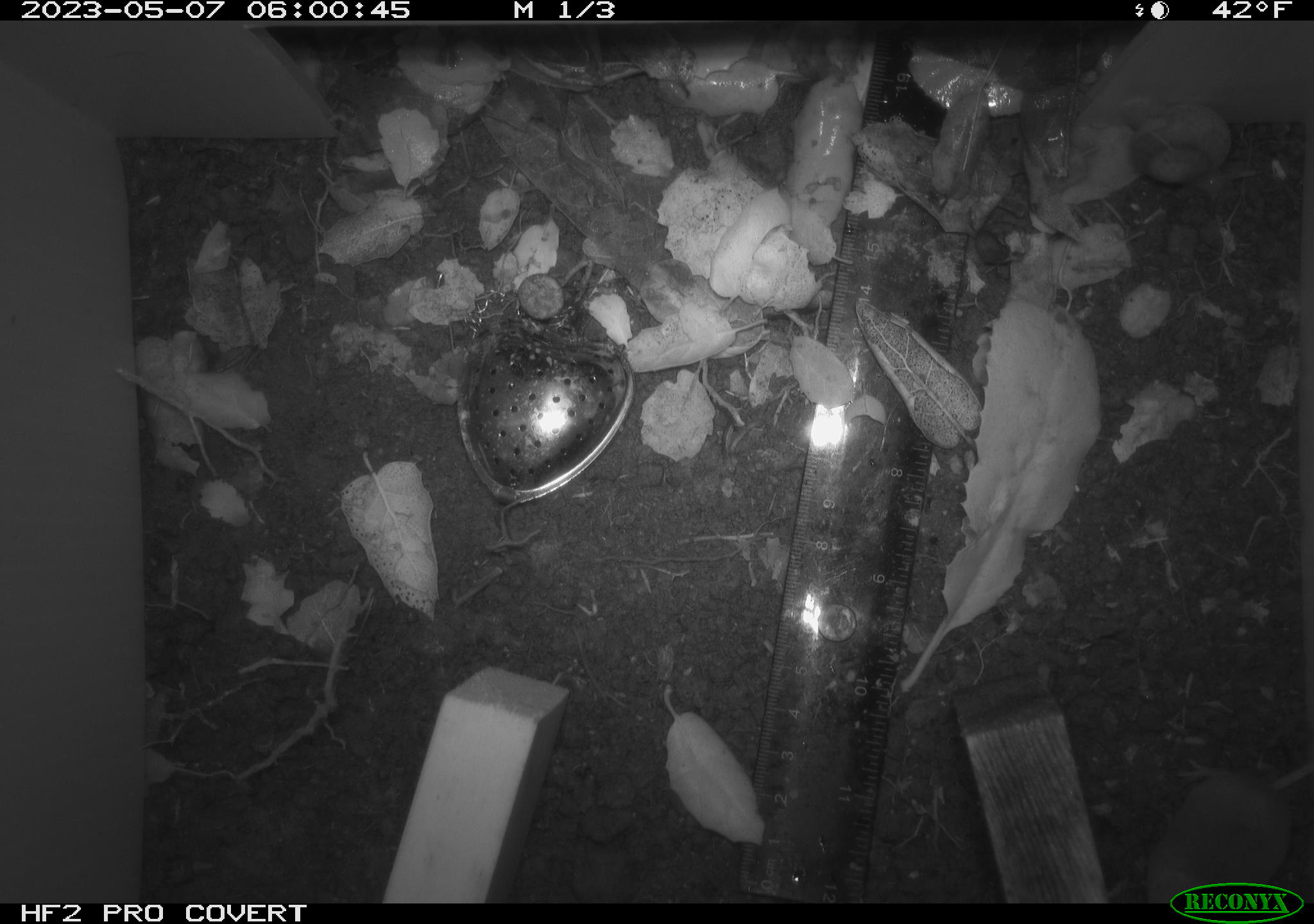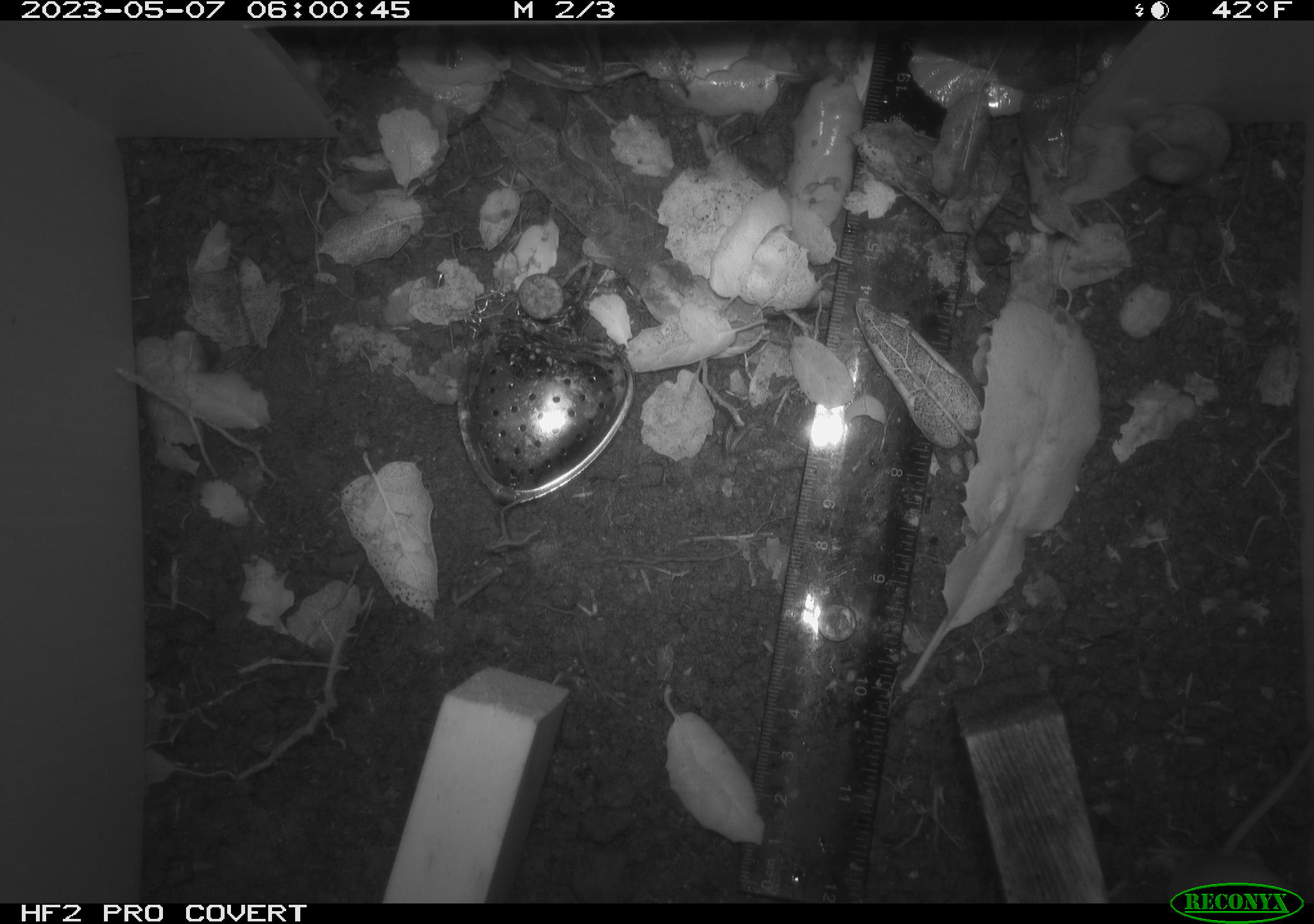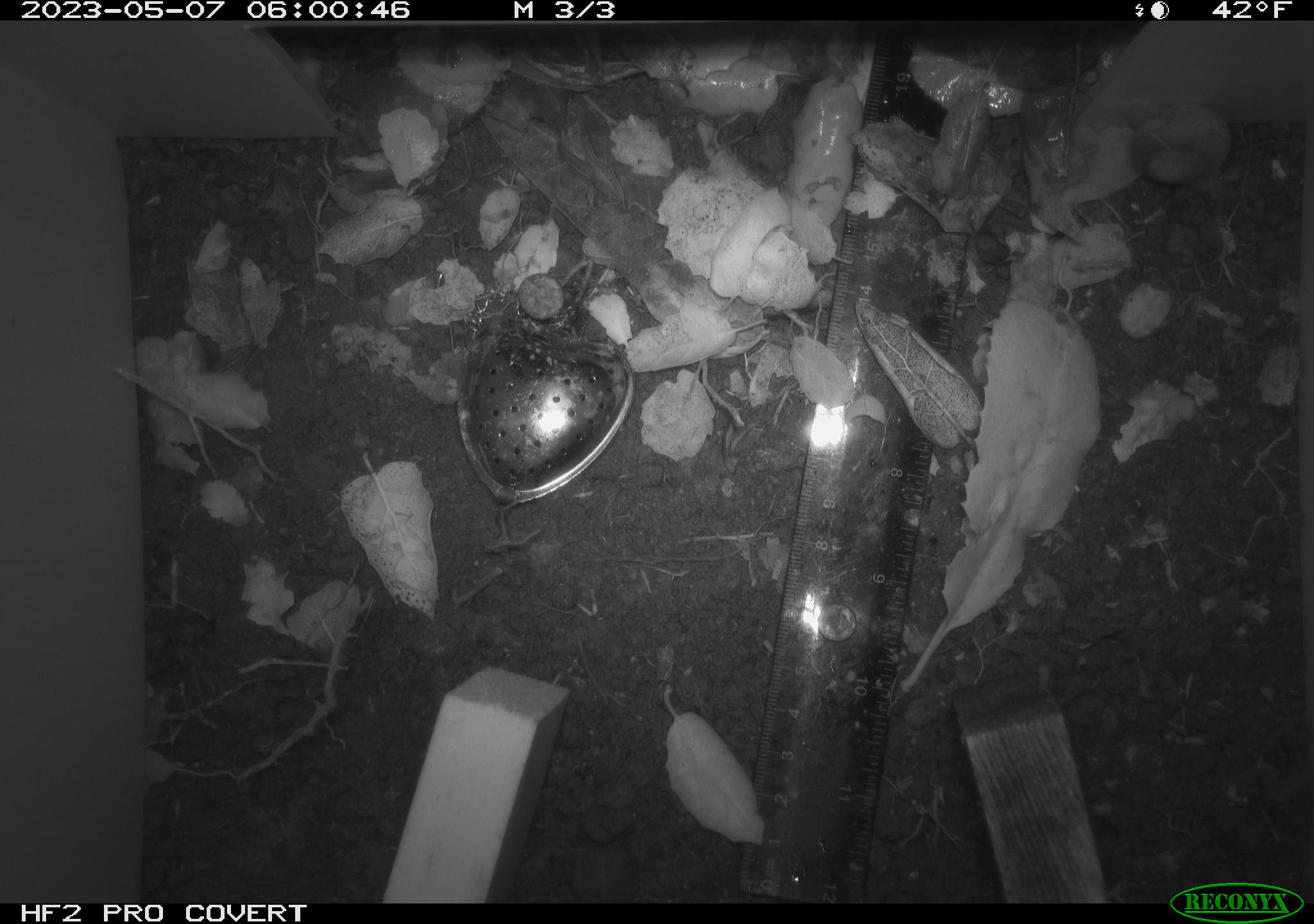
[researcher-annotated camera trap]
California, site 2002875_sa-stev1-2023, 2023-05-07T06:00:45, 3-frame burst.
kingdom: Animalia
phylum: Chordata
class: Mammalia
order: Eulipotyphla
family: Soricidae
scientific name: Soricidae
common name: shrews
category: soricidae family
Soricidae family (shrews) (Soricidae).